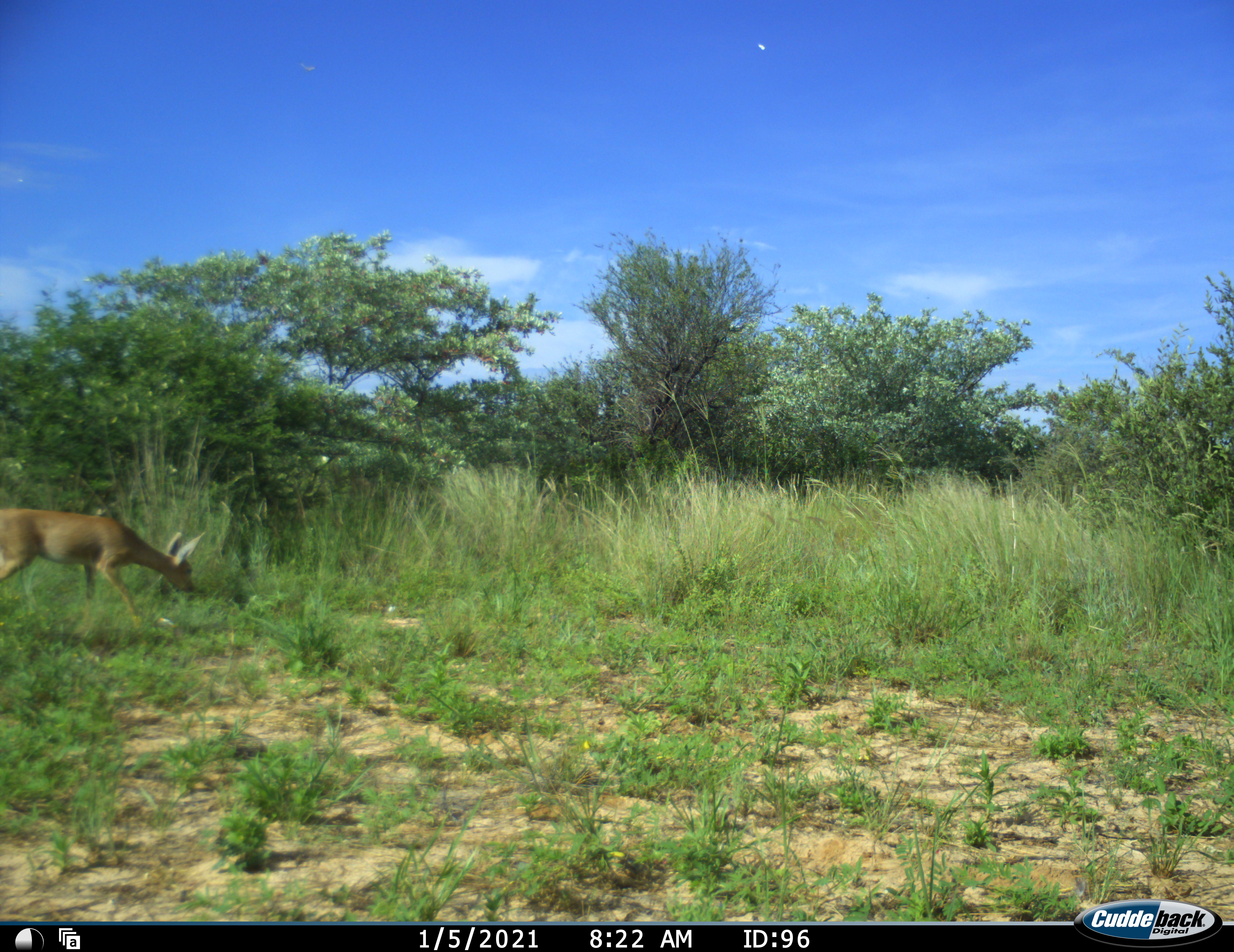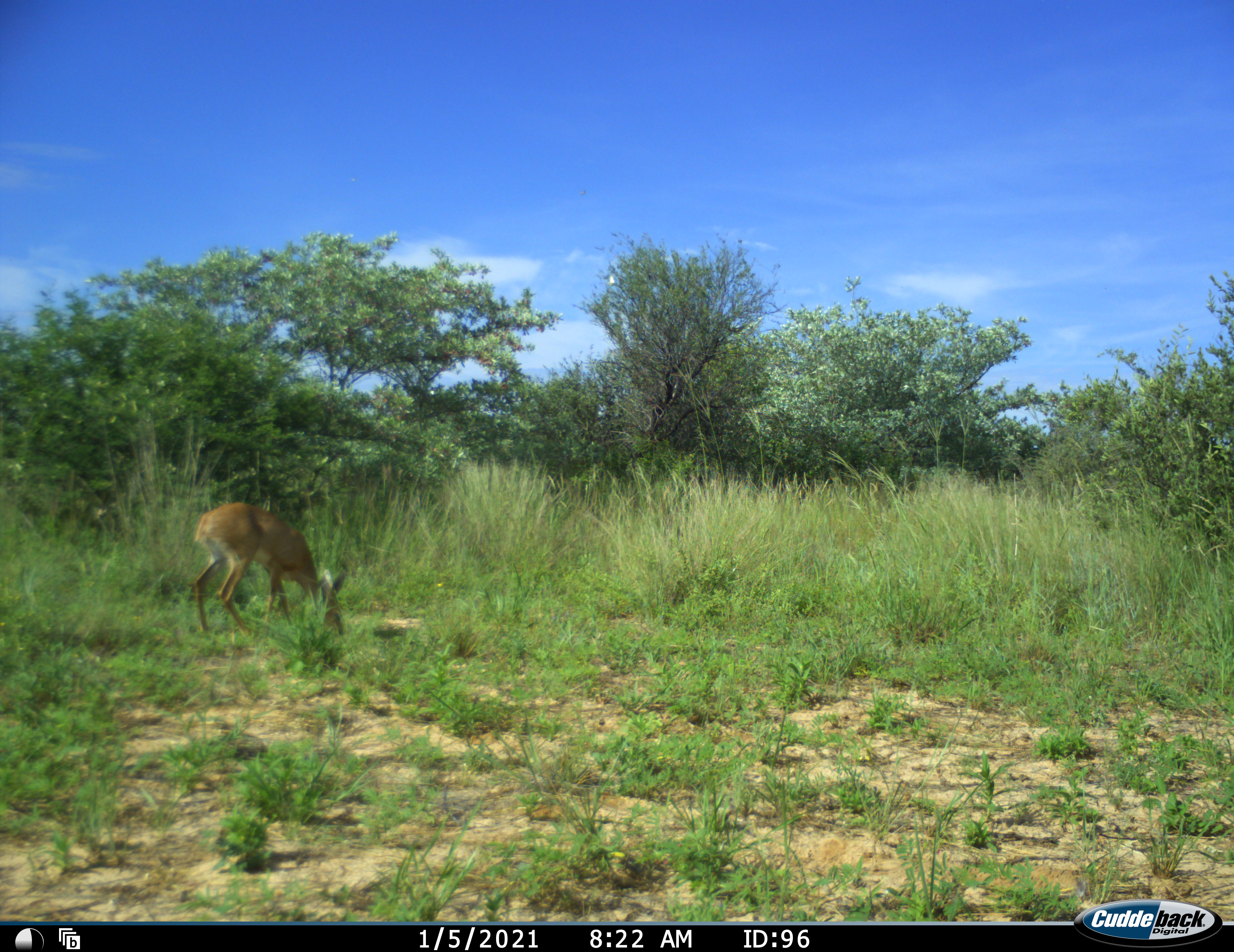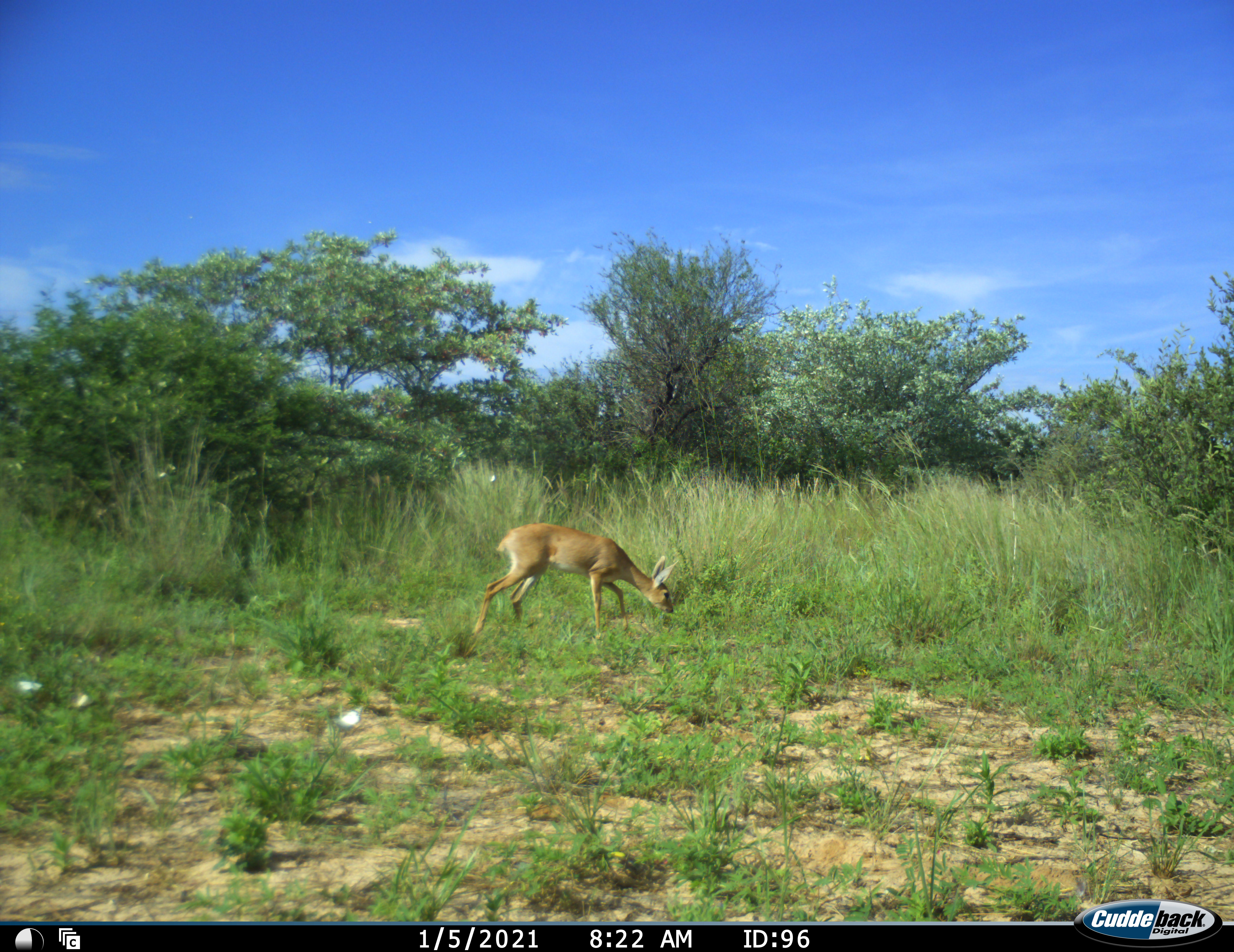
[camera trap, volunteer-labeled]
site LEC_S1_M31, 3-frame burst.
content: unidentified animal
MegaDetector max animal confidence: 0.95